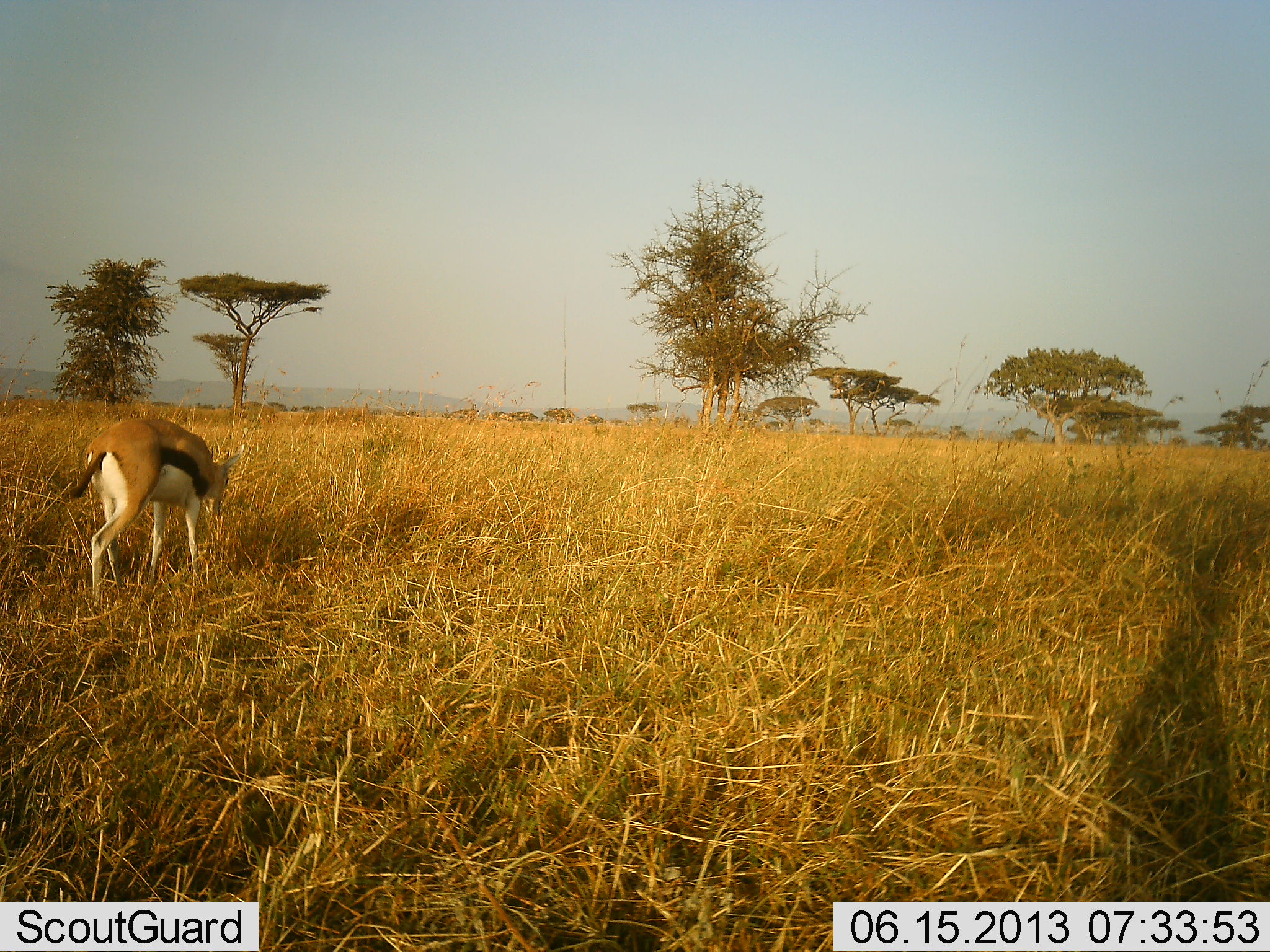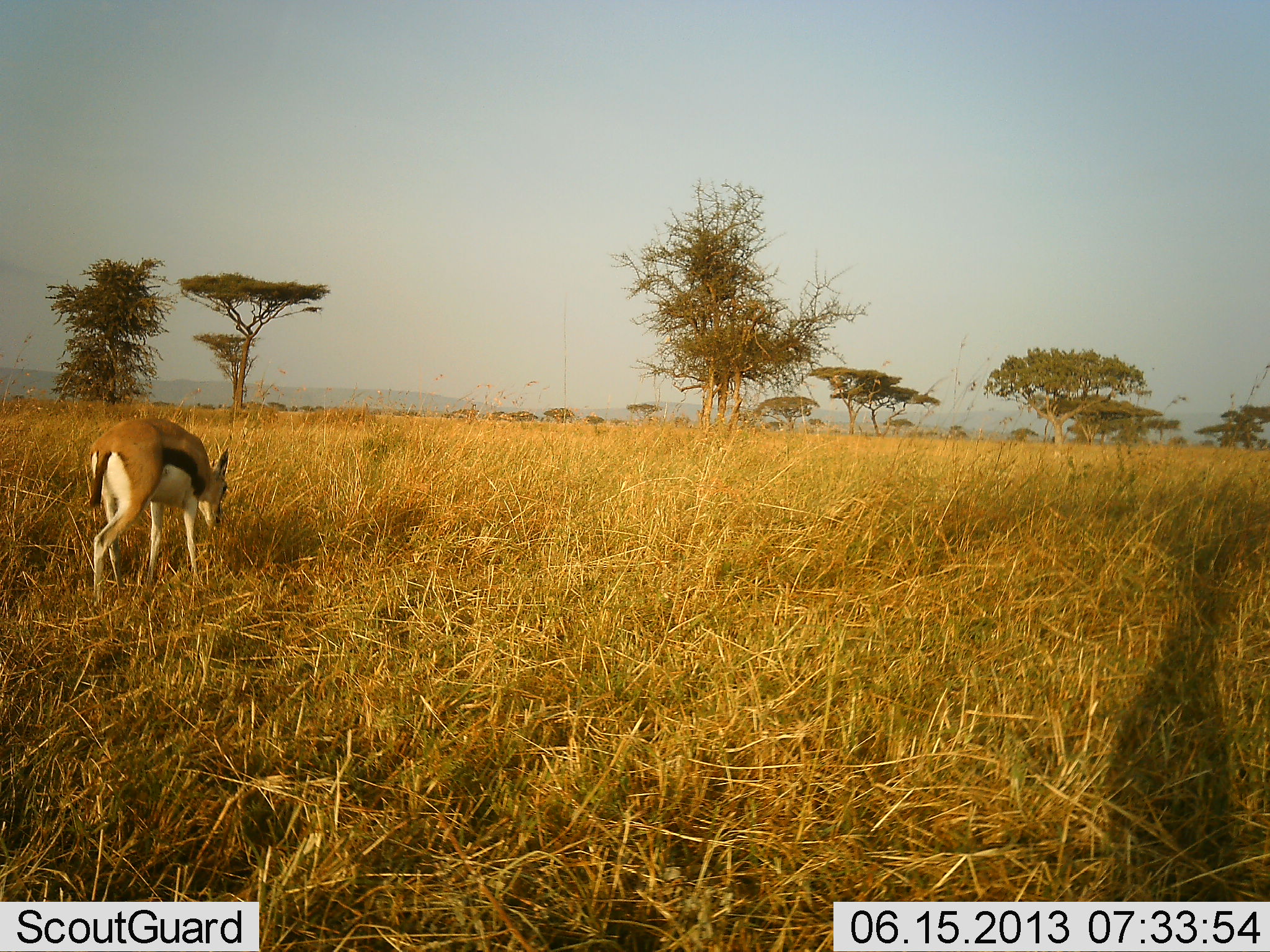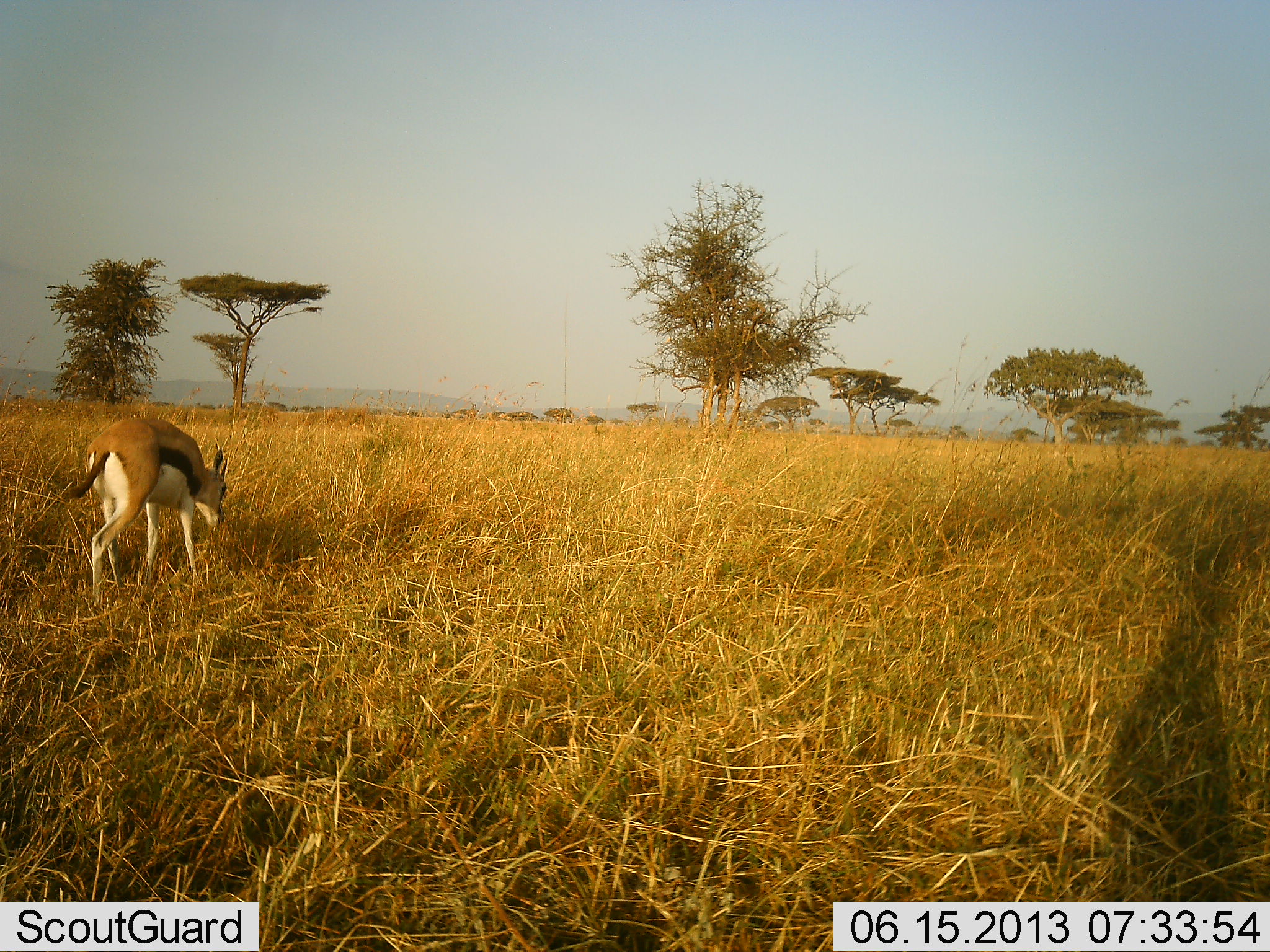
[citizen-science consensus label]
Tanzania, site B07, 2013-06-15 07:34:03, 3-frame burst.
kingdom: Animalia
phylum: Chordata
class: Mammalia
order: Artiodactyla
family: Bovidae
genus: Eudorcas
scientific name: Eudorcas thomsonii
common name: thomson's gazelle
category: gazellethomsons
Gazellethomsons (thomson's gazelle) (Eudorcas thomsonii), count 1. Behavior (volunteer vote fractions): standing 30%, resting 0%, moving 10%, interacting 0%. Young present (vote fraction): 0%. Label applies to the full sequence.